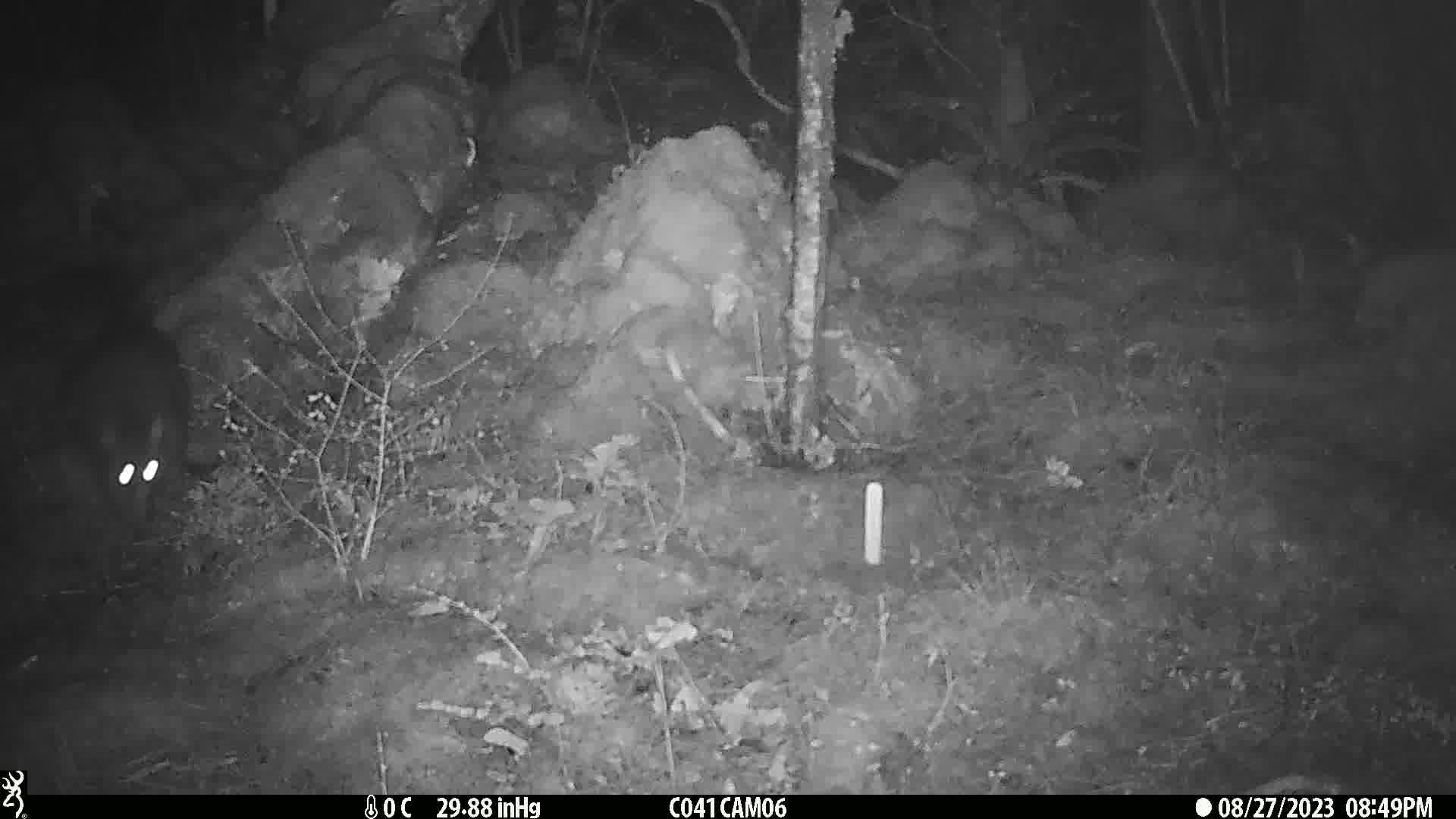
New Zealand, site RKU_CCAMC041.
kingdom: Animalia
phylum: Chordata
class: Mammalia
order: Diprotodontia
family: Phalangeridae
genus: Trichosurus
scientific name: Trichosurus vulpecula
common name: common brushtail possum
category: possum